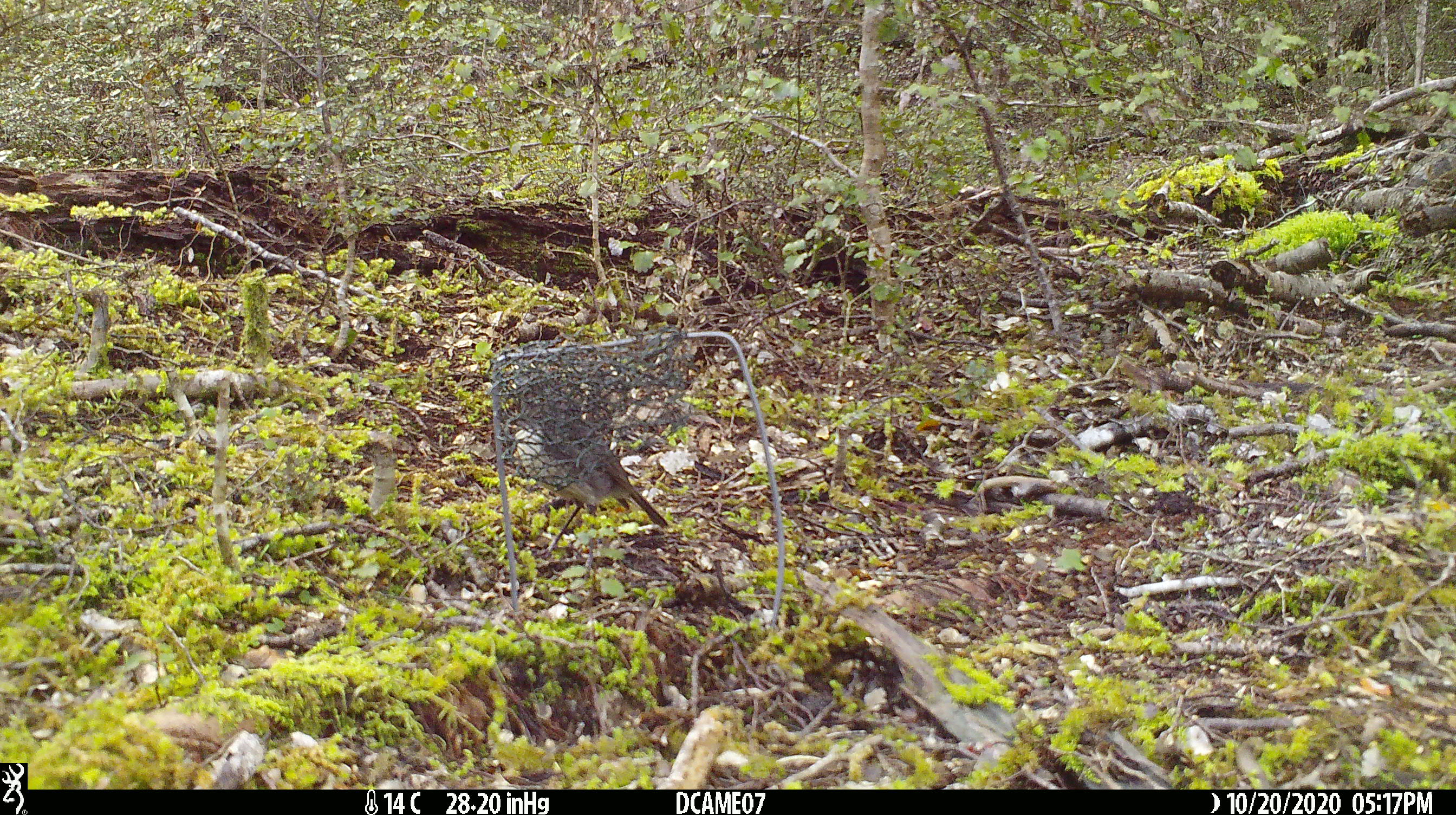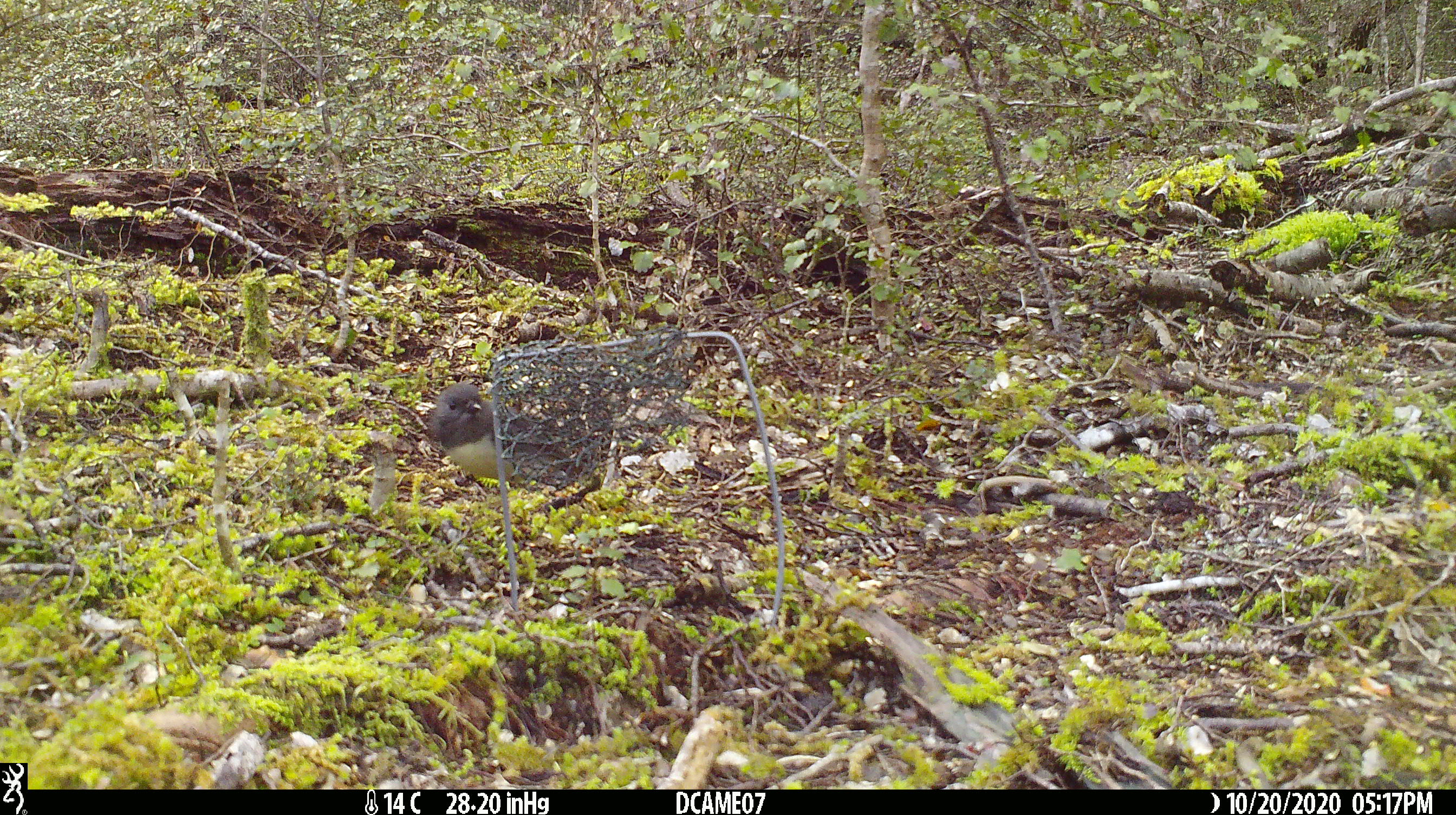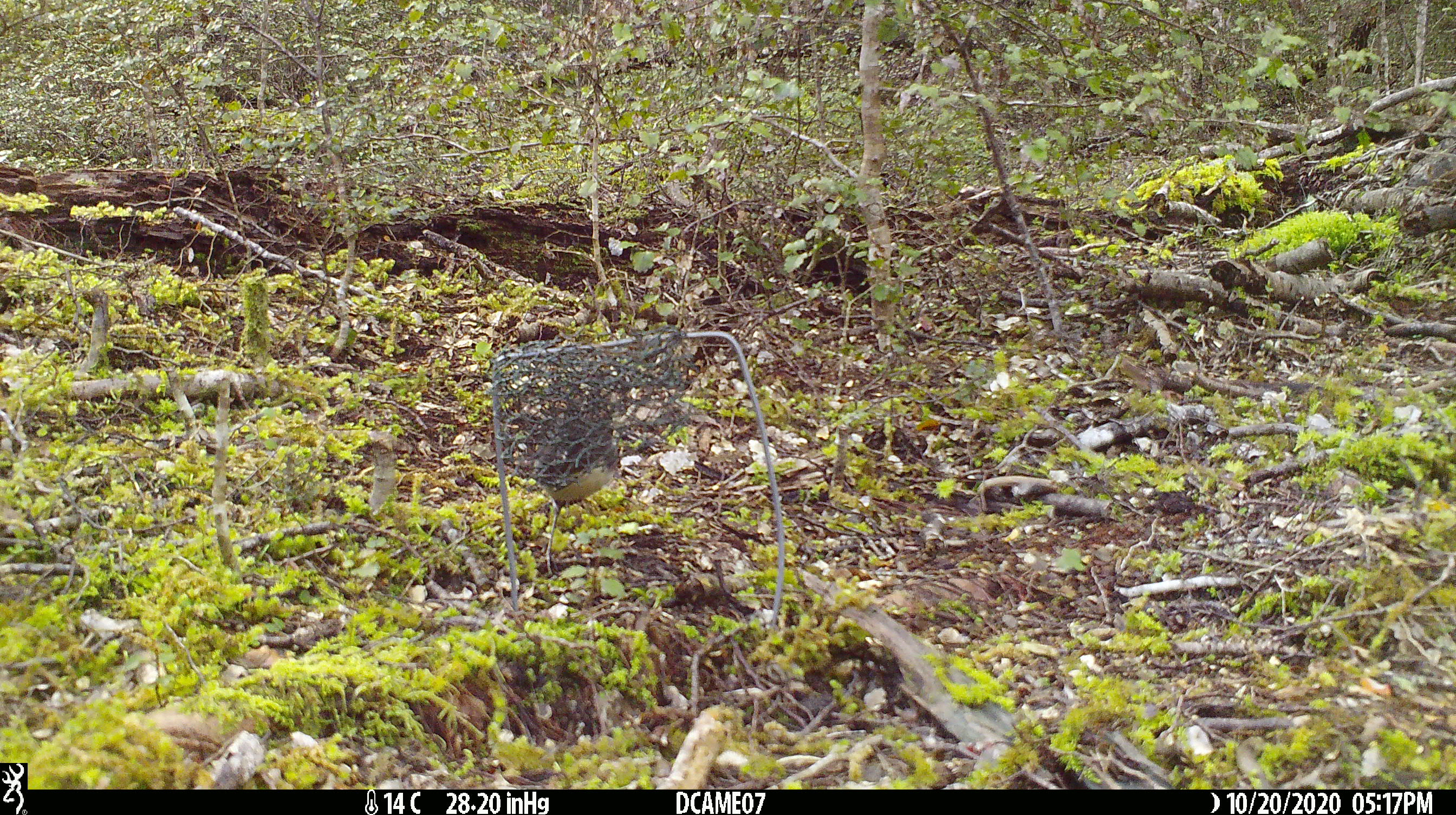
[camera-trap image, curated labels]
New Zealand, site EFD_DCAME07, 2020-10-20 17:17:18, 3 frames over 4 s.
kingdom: Animalia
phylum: Chordata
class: Aves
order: Passeriformes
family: Petroicidae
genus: Petroica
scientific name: Petroica australis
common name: new zealand robin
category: robin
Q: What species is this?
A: Robin (new zealand robin) (Petroica australis).